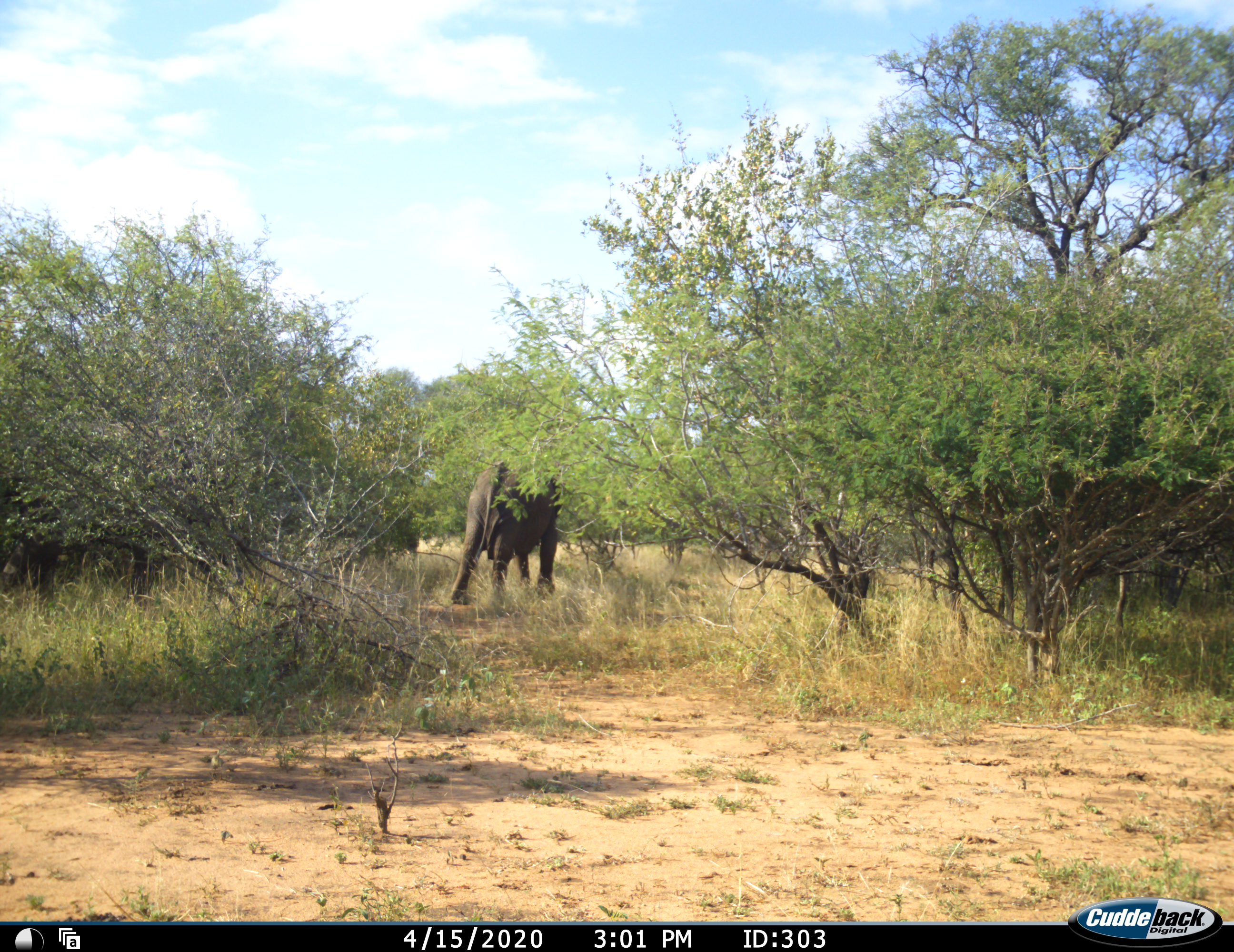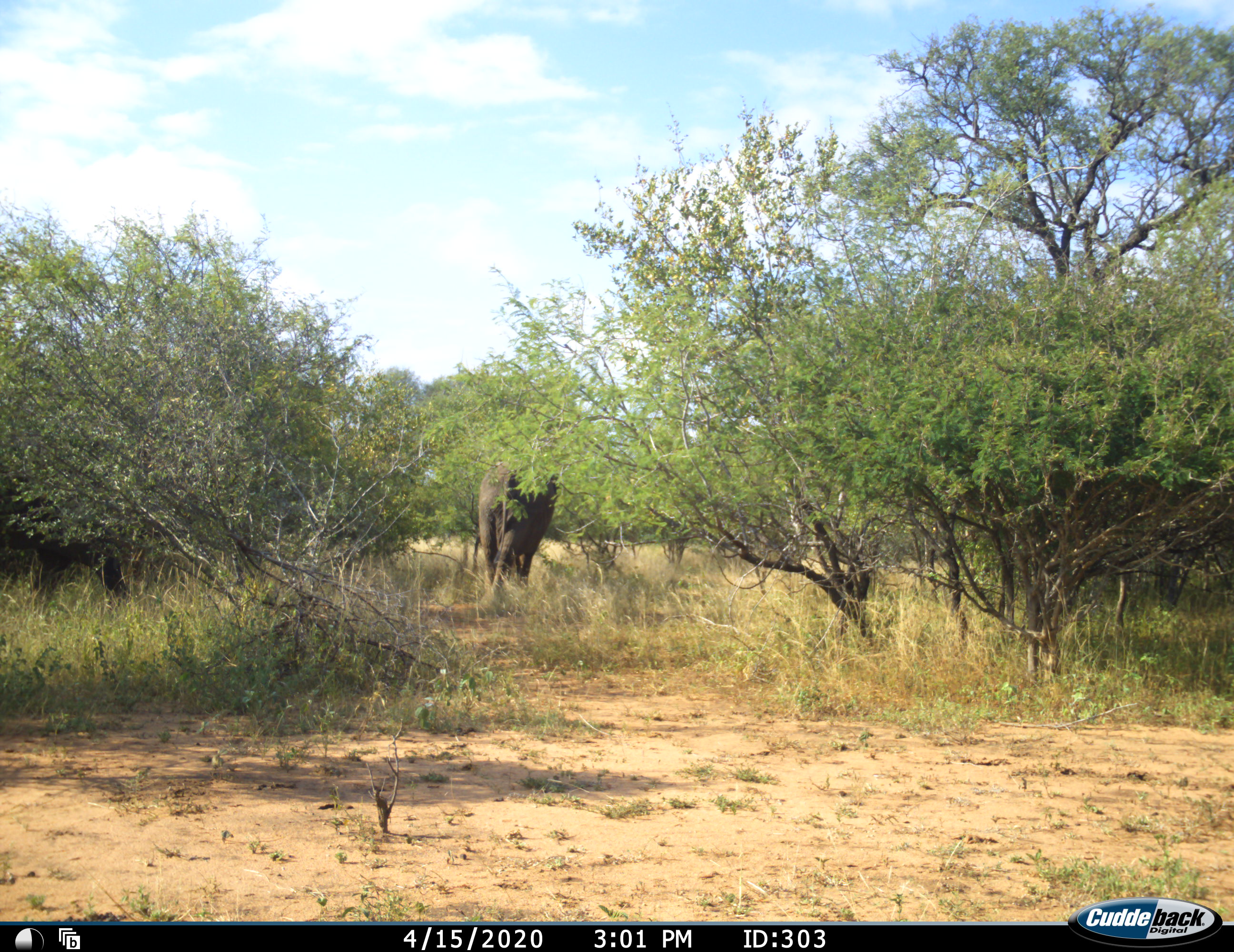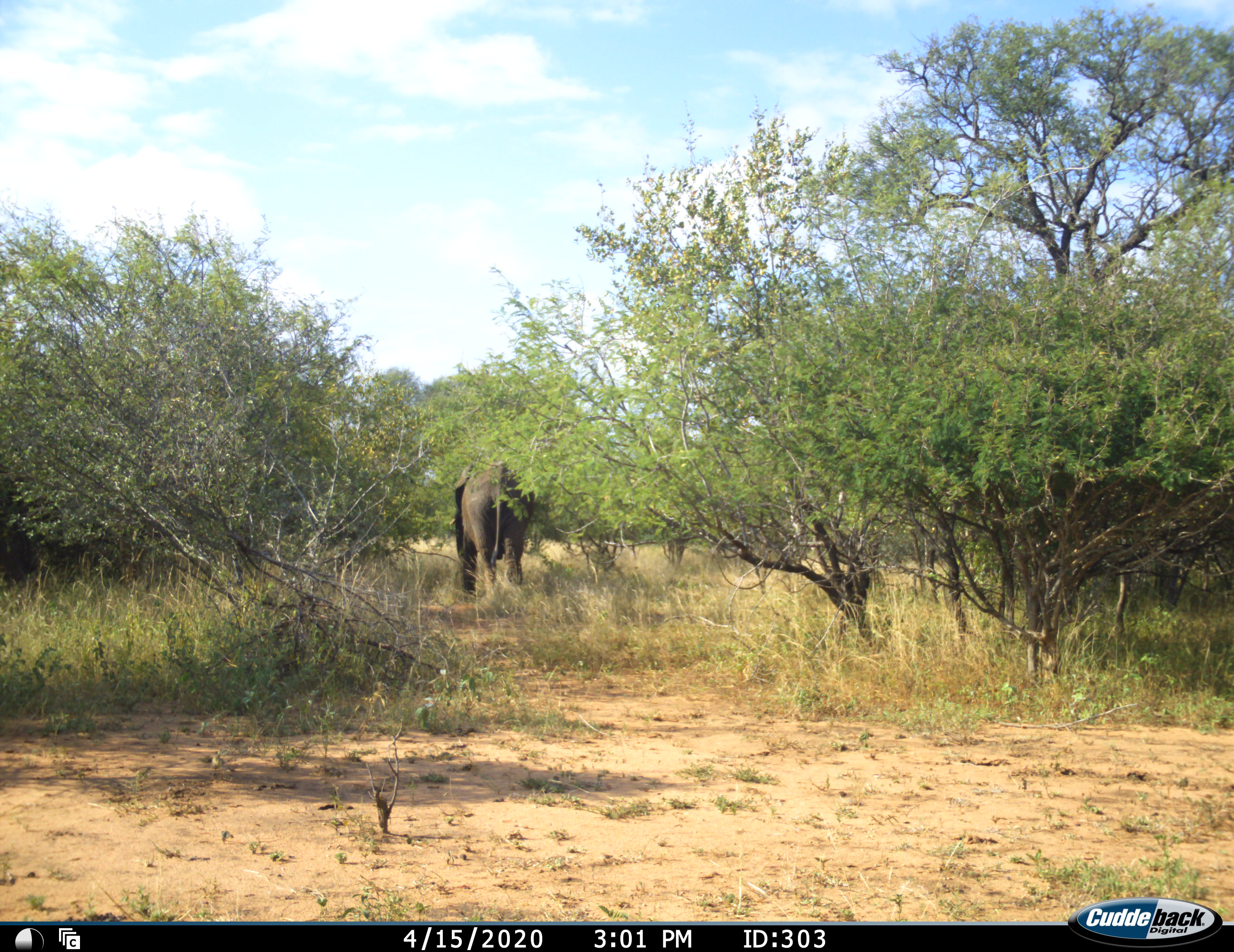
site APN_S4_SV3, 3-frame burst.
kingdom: Animalia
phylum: Chordata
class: Mammalia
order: Proboscidea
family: Elephantidae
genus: Loxodonta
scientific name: Loxodonta africana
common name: african bush elephant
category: elephant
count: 2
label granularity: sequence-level